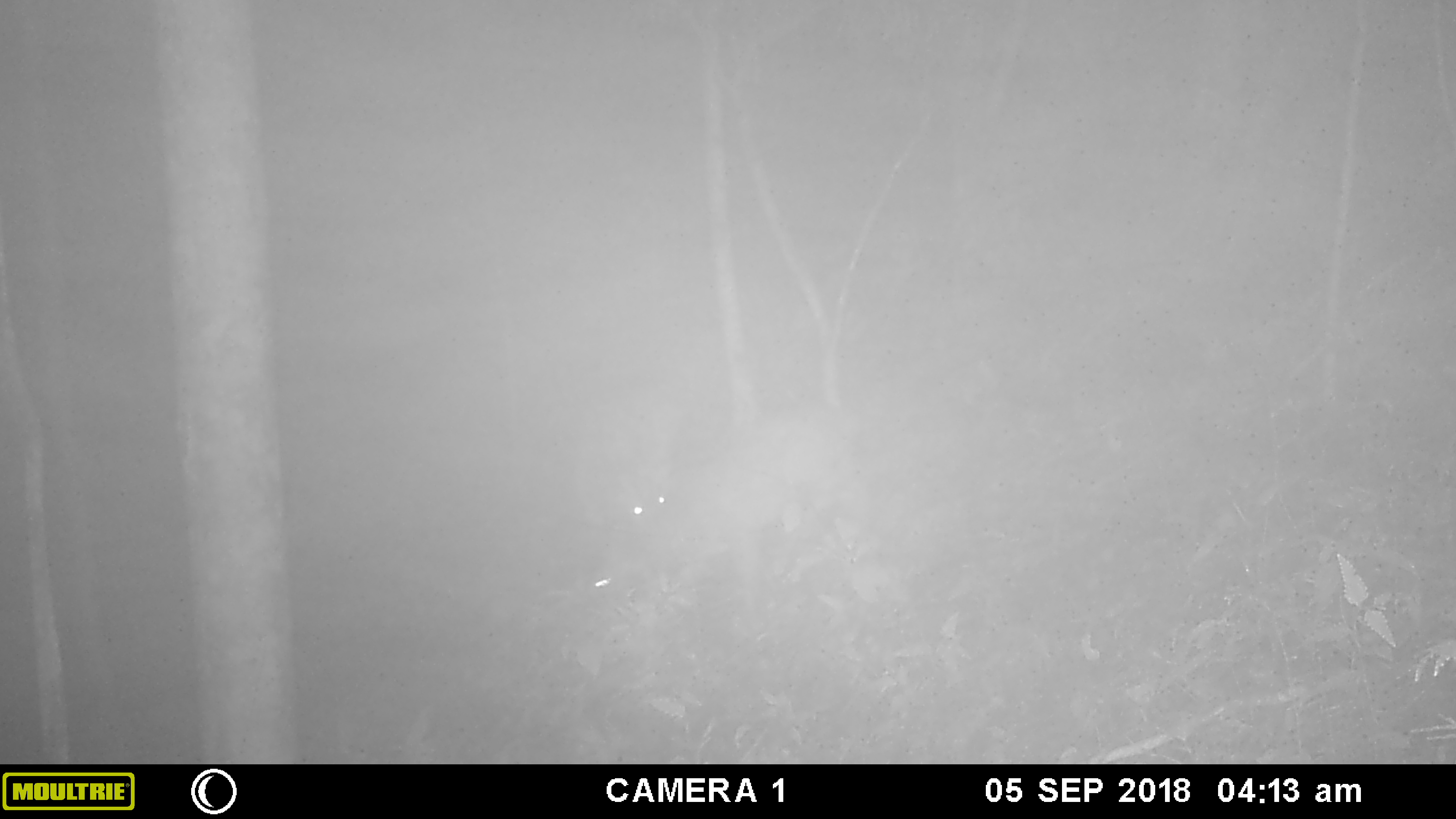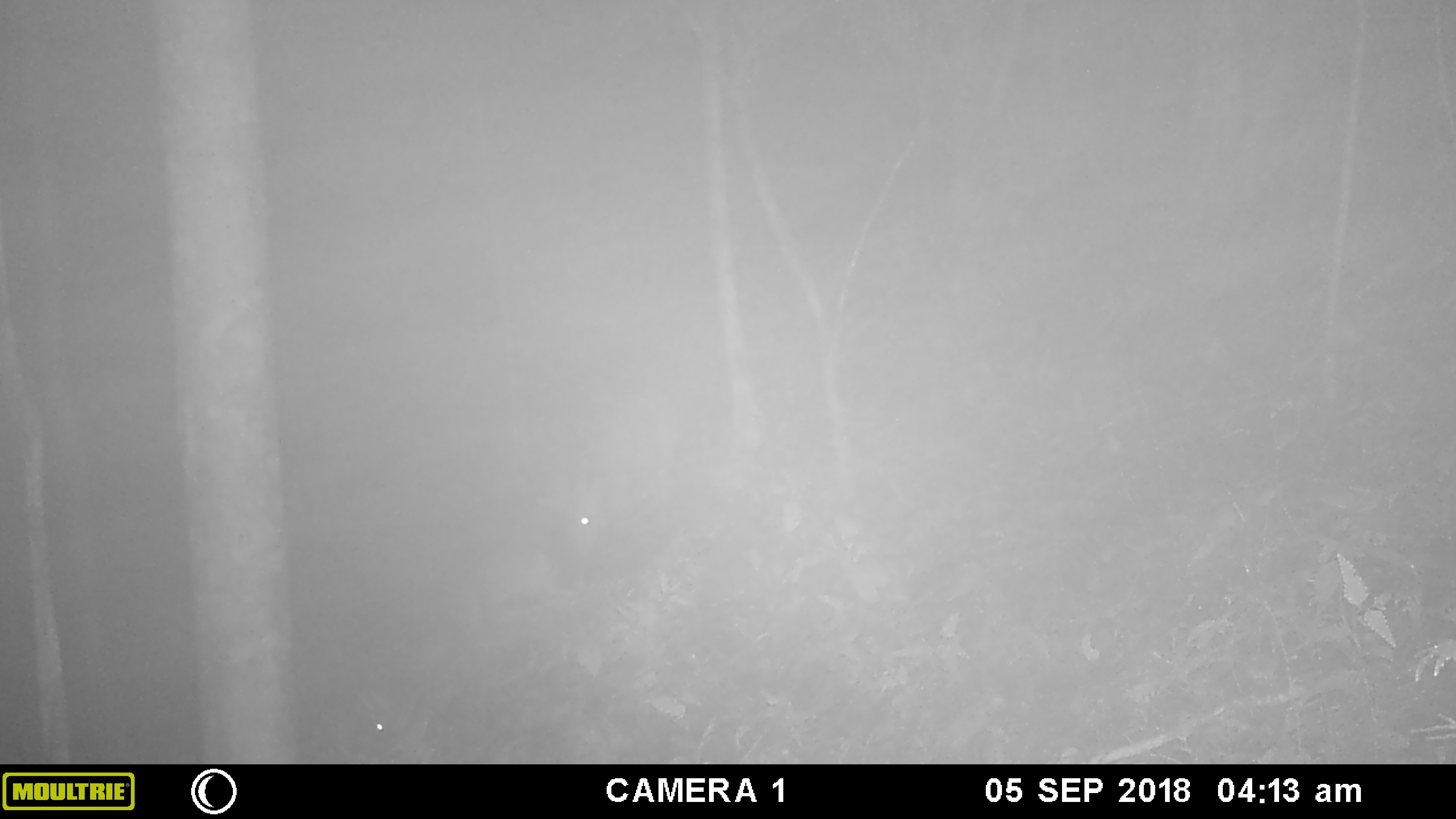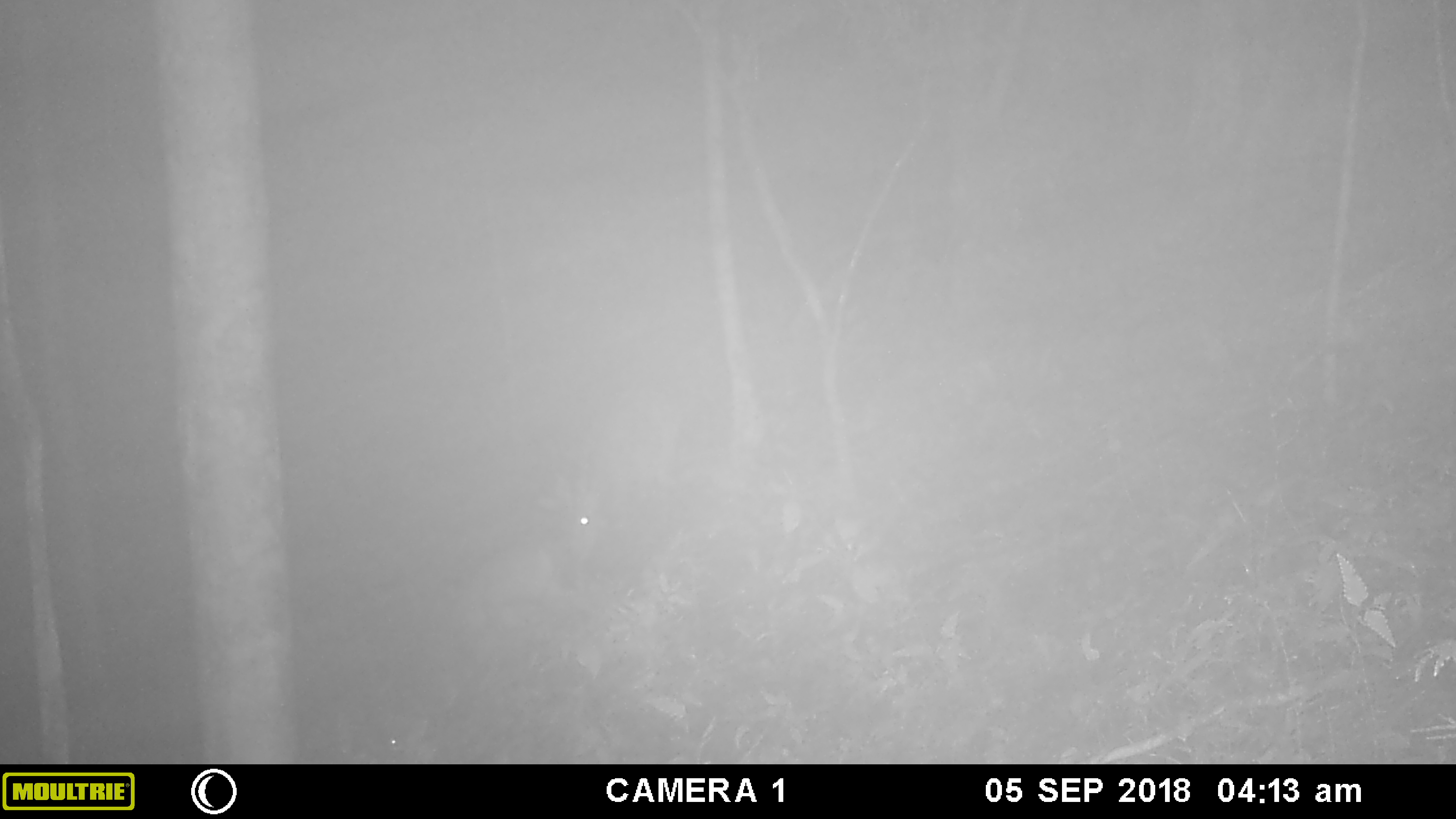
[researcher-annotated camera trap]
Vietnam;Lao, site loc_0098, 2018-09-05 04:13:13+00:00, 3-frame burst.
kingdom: Animalia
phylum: Chordata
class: Mammalia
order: Artiodactyla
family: Cervidae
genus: Muntiacus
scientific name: Muntiacus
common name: muntjacs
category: unidentified muntjac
Unidentified muntjac (muntjacs) (Muntiacus). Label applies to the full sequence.